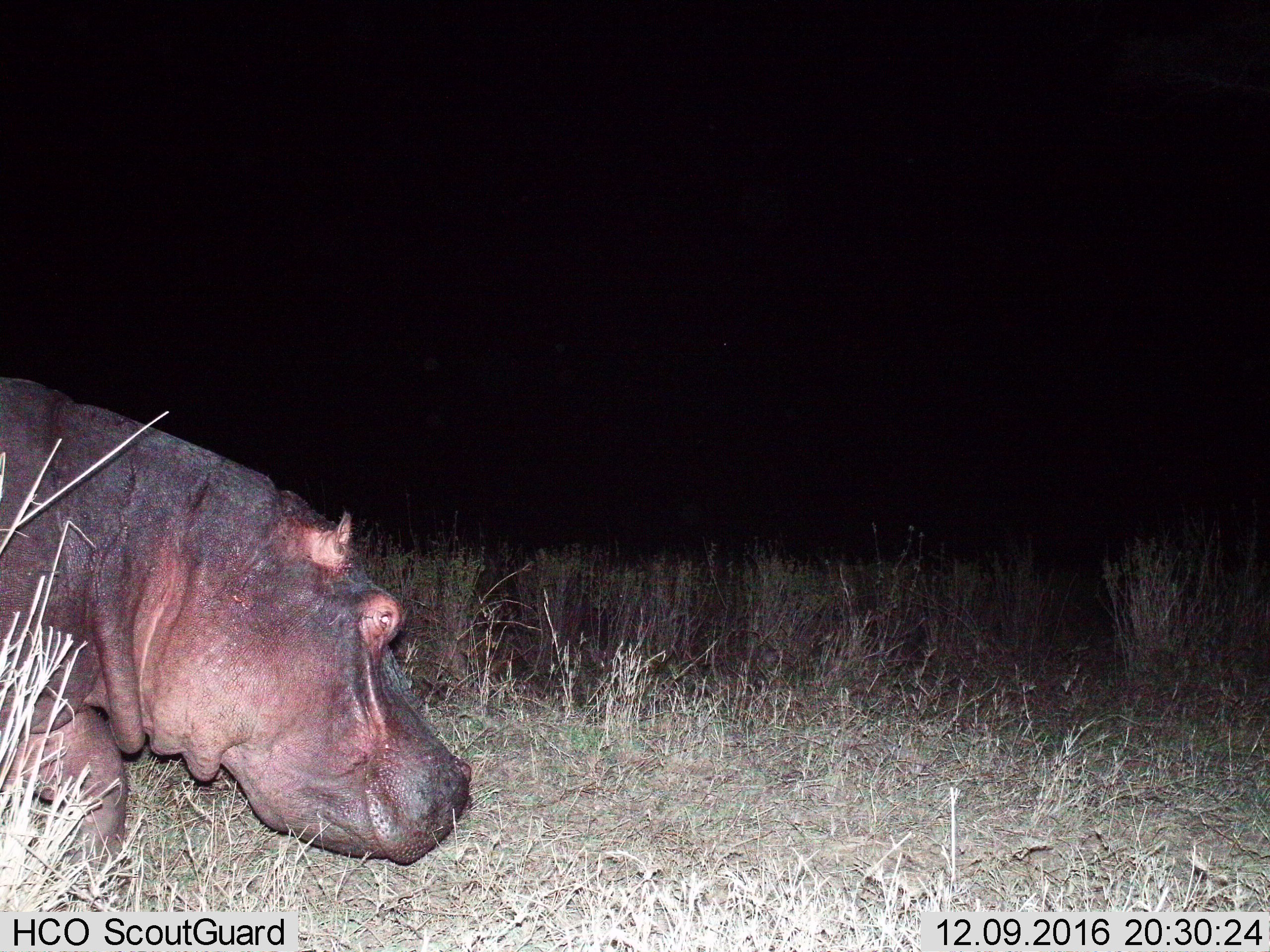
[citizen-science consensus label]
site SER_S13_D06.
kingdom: Animalia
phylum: Chordata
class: Mammalia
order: Artiodactyla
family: Hippopotamidae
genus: Hippopotamus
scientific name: Hippopotamus amphibius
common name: hippopotamus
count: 1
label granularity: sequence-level